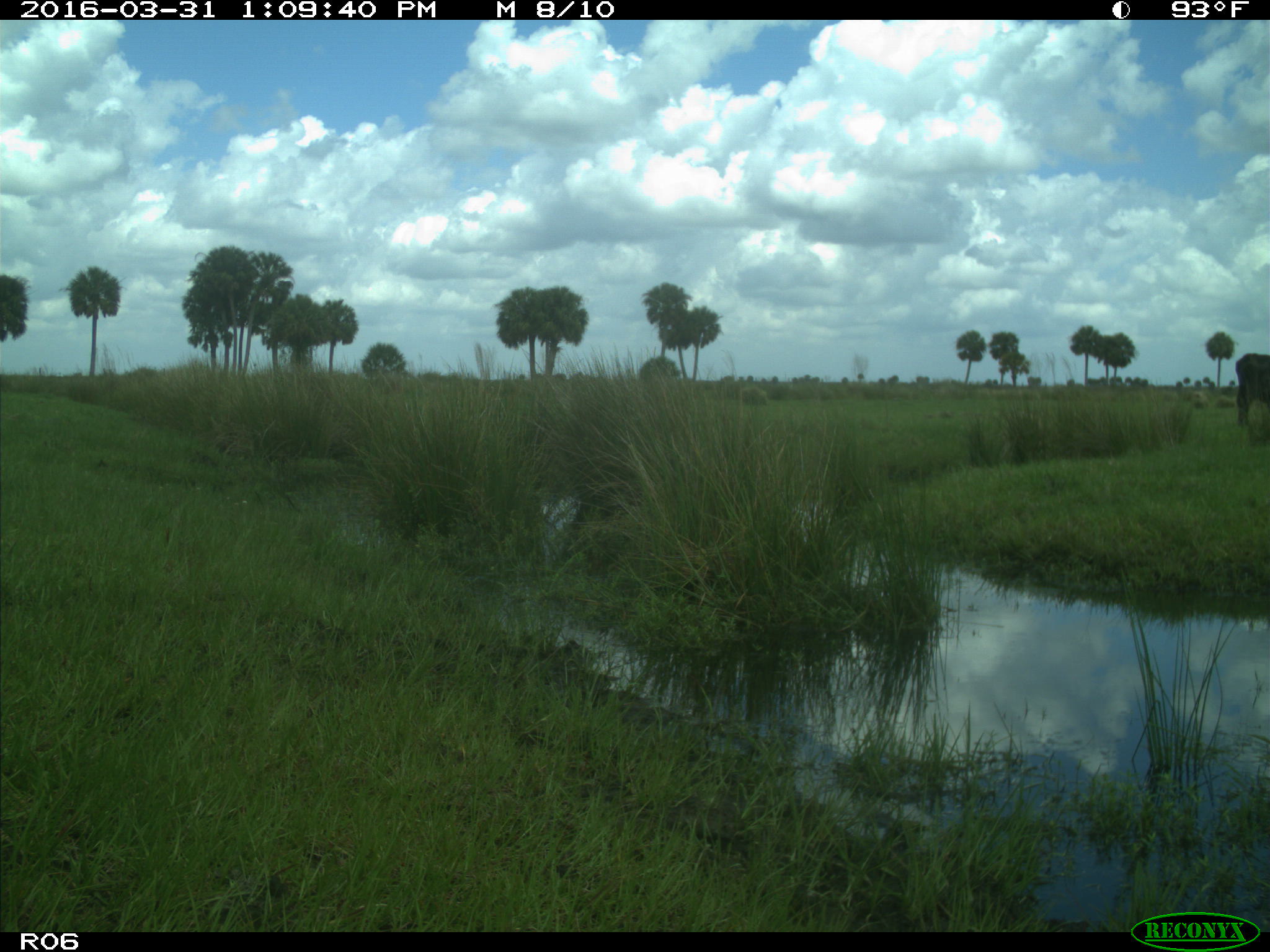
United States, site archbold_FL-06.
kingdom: Animalia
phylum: Chordata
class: Mammalia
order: Artiodactyla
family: Bovidae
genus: Bos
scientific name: Bos taurus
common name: domestic cow